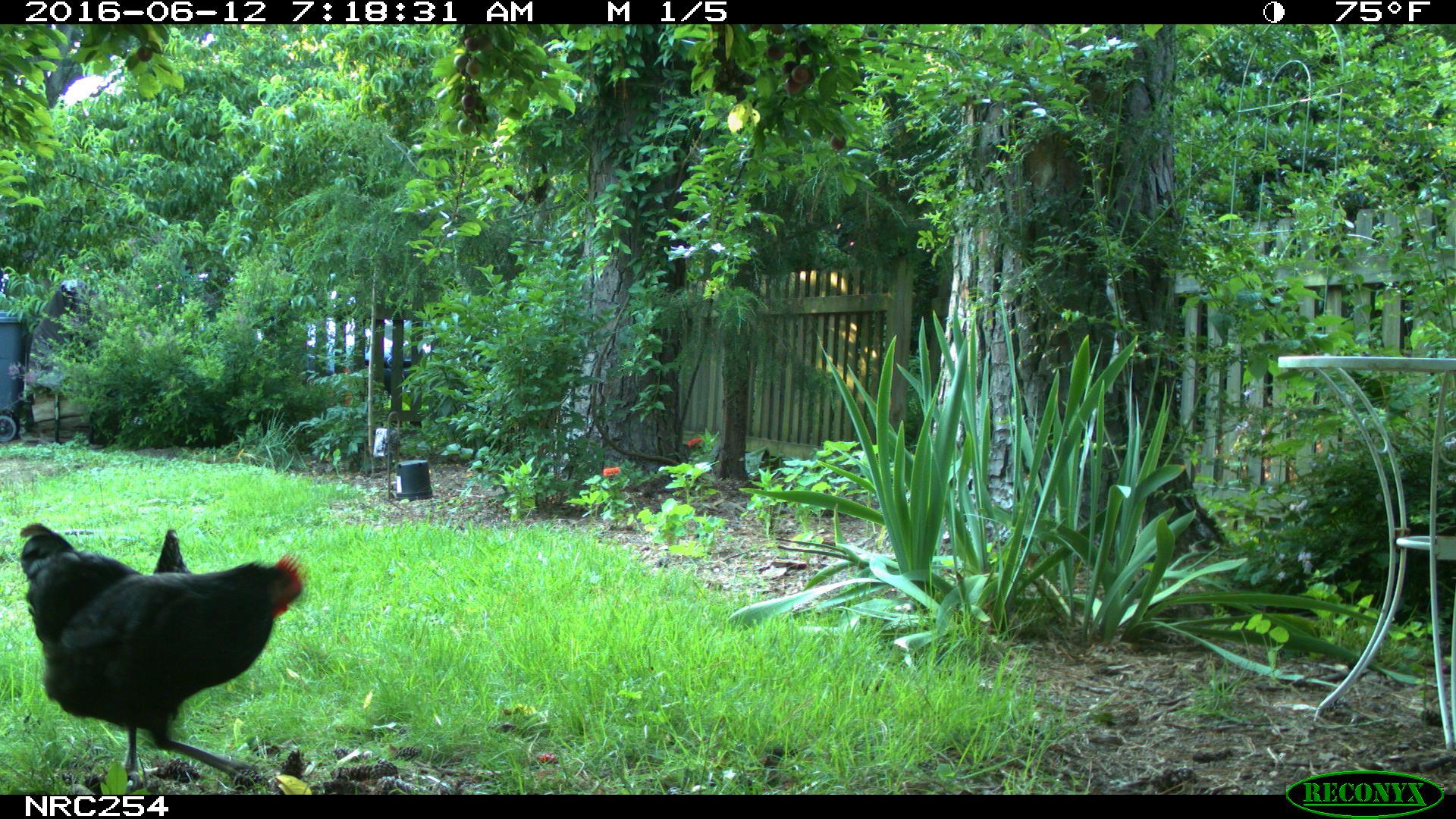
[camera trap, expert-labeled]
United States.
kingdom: Animalia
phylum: Chordata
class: Aves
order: Galliformes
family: Phasianidae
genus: Gallus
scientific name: Gallus gallus domesticus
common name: domestic chicken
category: Chicken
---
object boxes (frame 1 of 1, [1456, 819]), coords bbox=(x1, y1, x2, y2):
Chicken: bbox=(16, 508, 321, 778)